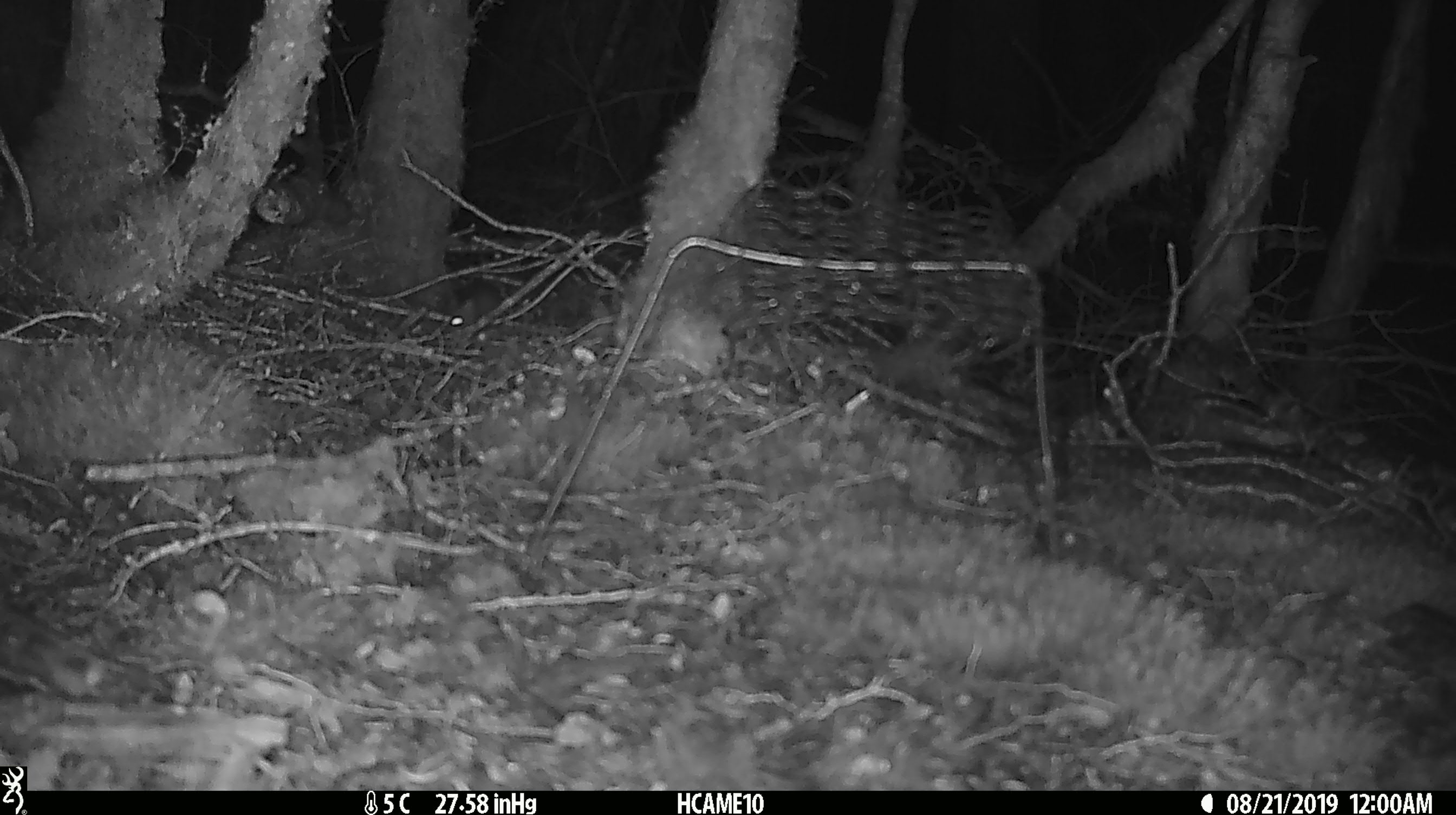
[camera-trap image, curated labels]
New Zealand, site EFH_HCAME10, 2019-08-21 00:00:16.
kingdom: Animalia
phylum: Chordata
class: Mammalia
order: Rodentia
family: Muridae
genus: Mus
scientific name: Mus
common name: mouse